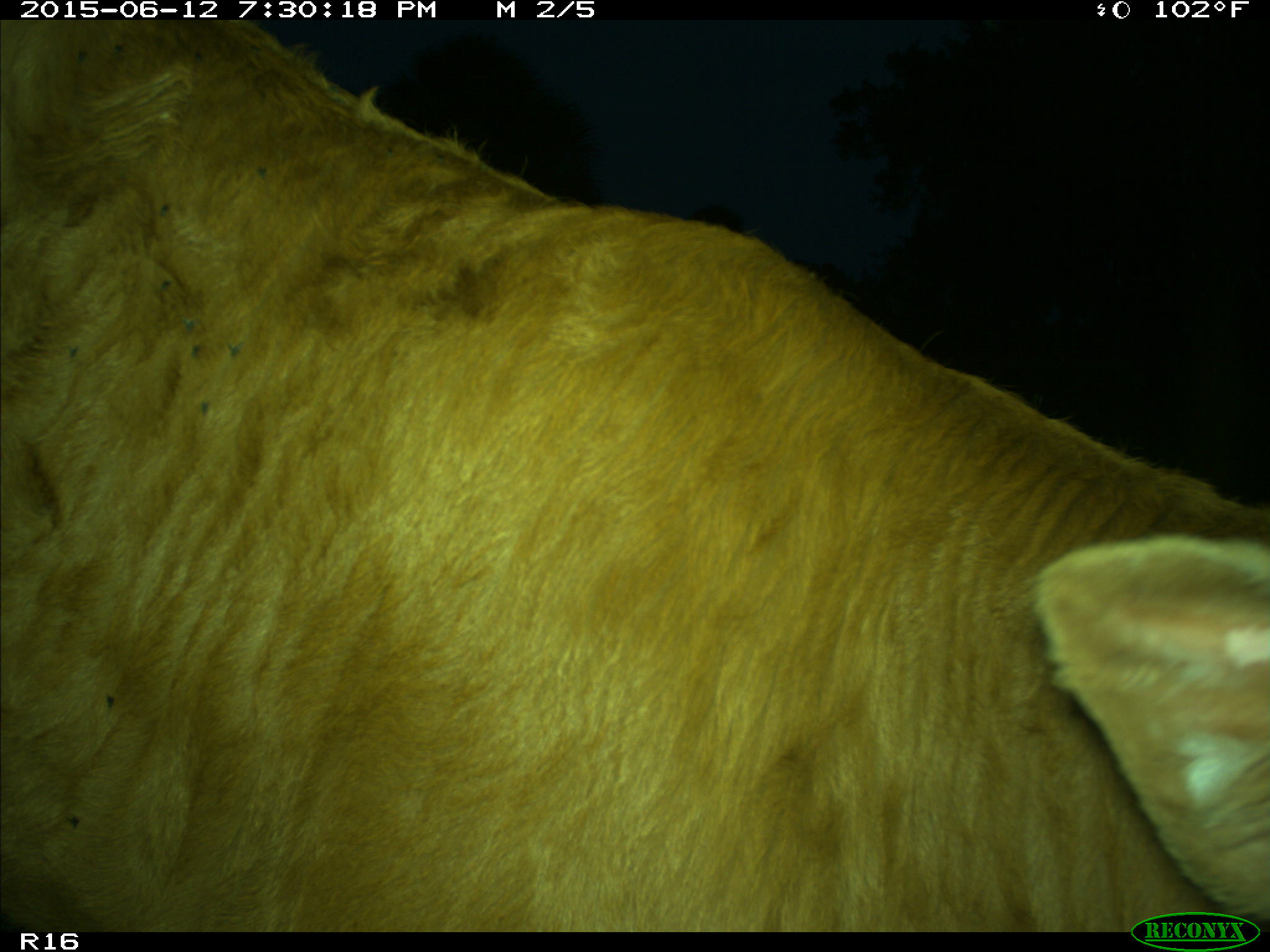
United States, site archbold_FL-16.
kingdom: Animalia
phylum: Chordata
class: Mammalia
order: Artiodactyla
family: Bovidae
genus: Bos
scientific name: Bos taurus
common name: domestic cow